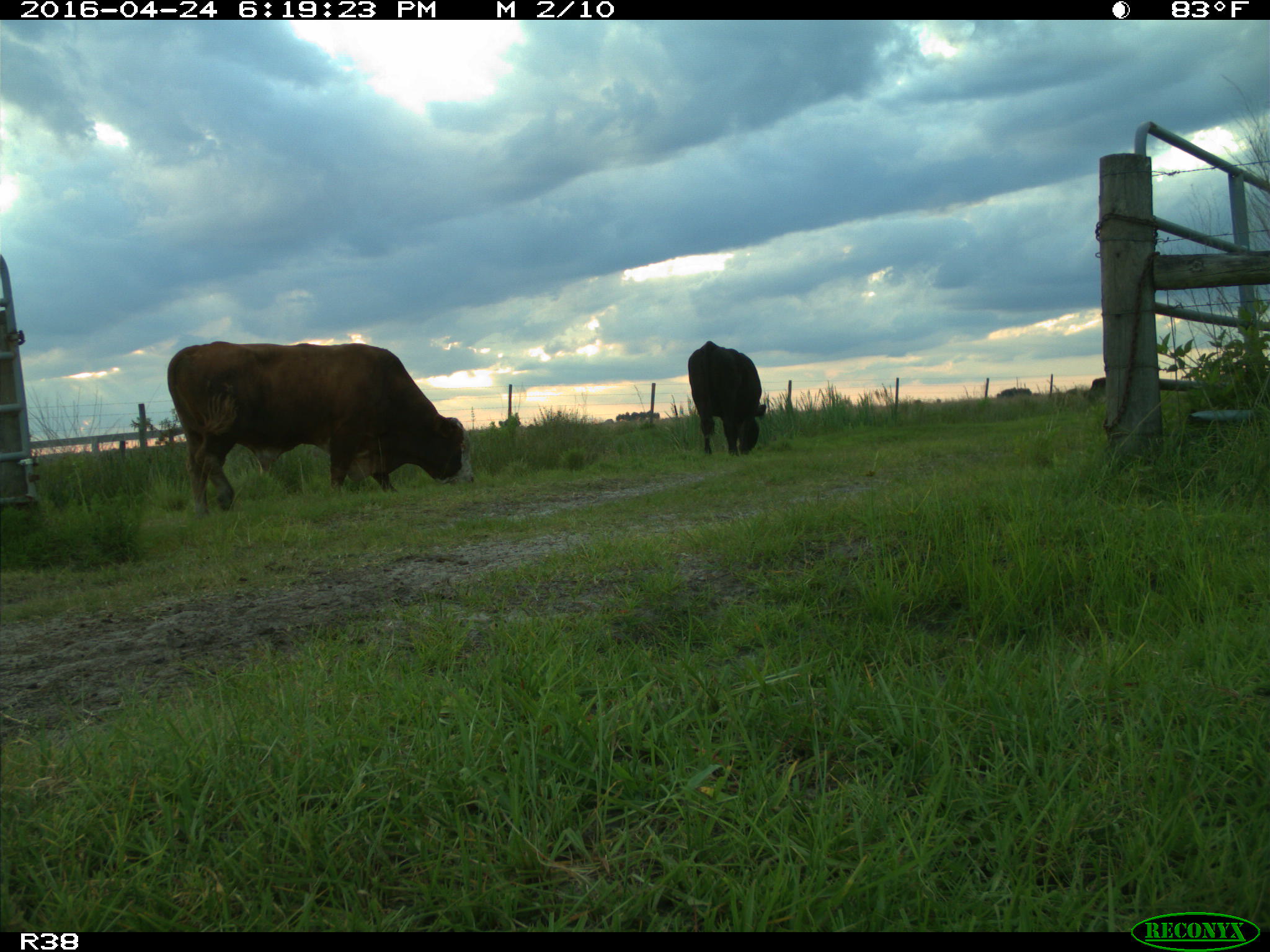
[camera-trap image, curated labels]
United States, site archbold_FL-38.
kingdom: Animalia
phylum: Chordata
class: Mammalia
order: Artiodactyla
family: Bovidae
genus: Bos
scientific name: Bos taurus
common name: domestic cow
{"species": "Bos taurus (domestic cow)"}